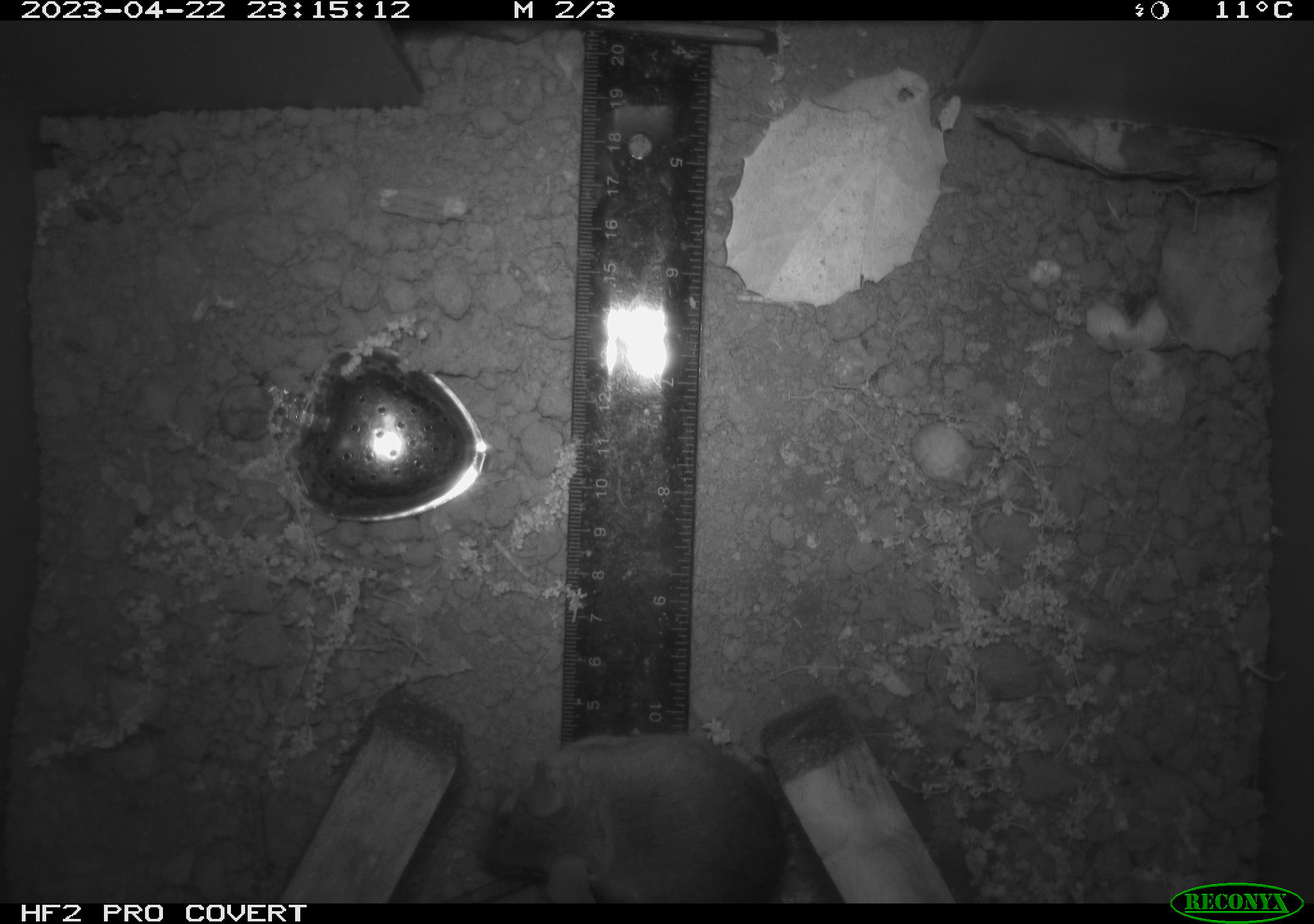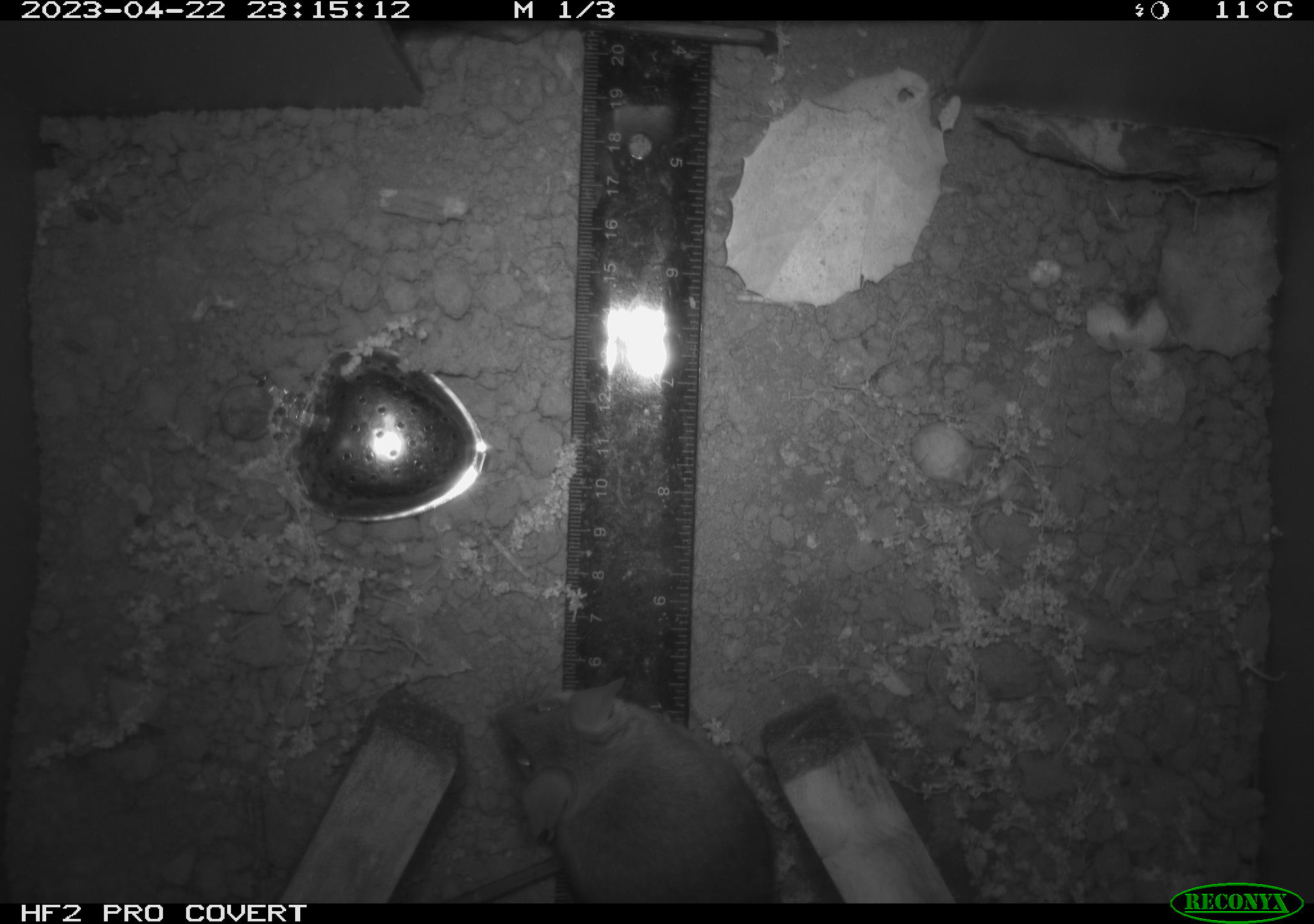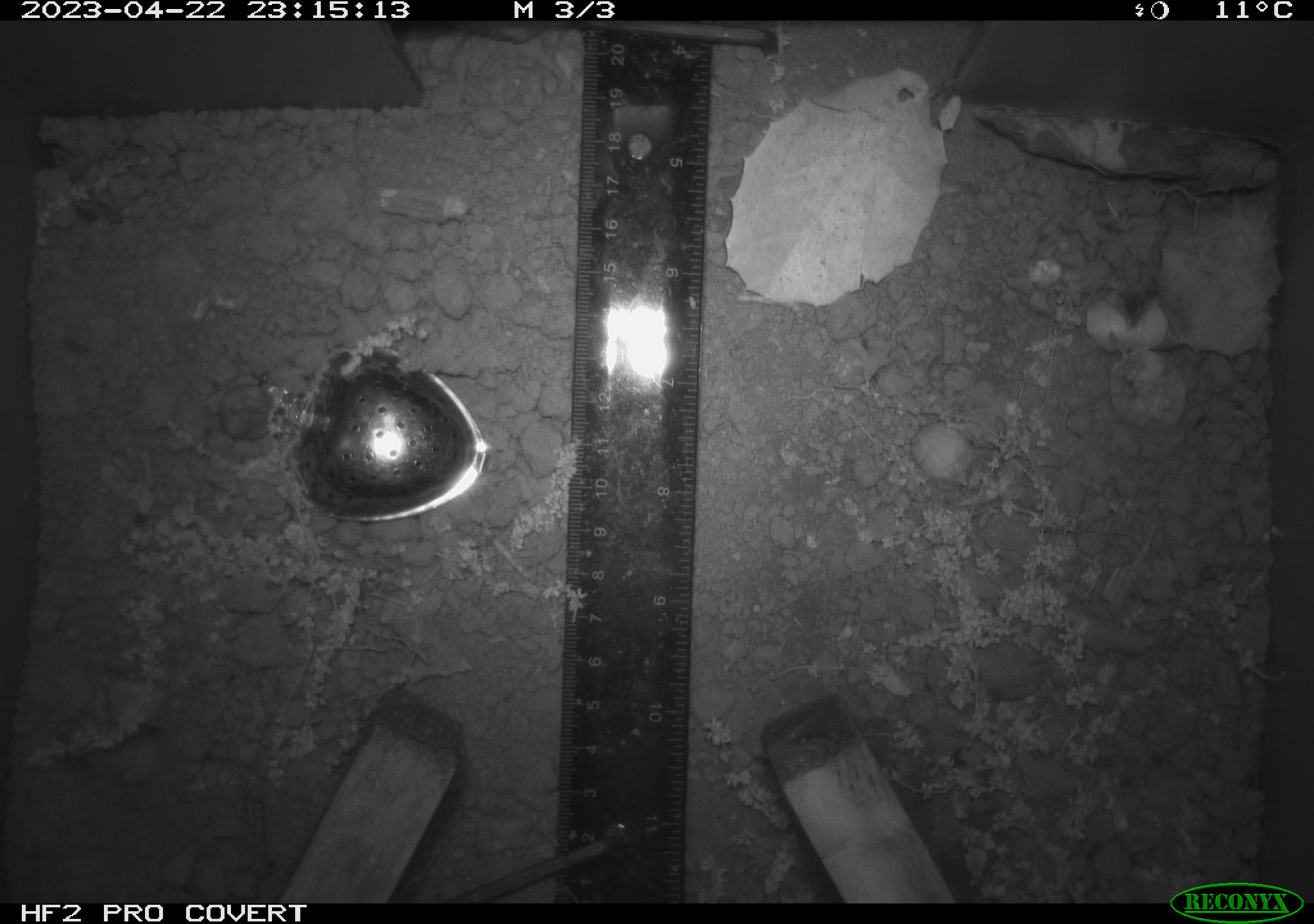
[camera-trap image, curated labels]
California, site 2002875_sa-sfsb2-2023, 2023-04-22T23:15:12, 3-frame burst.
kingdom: Animalia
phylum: Chordata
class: Mammalia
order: Rodentia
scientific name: Rodentia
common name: mouse species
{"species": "mouse species (Rodentia)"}